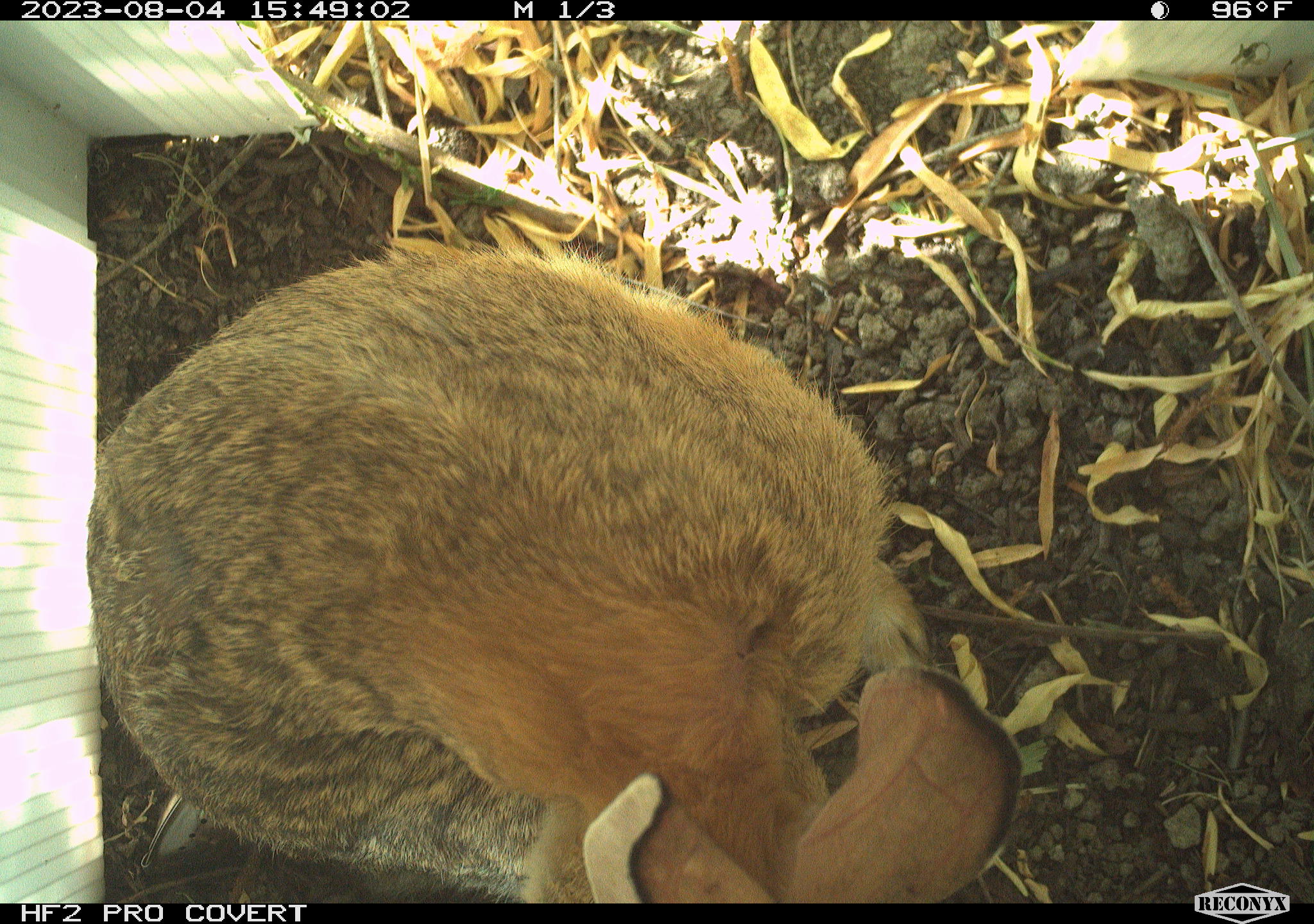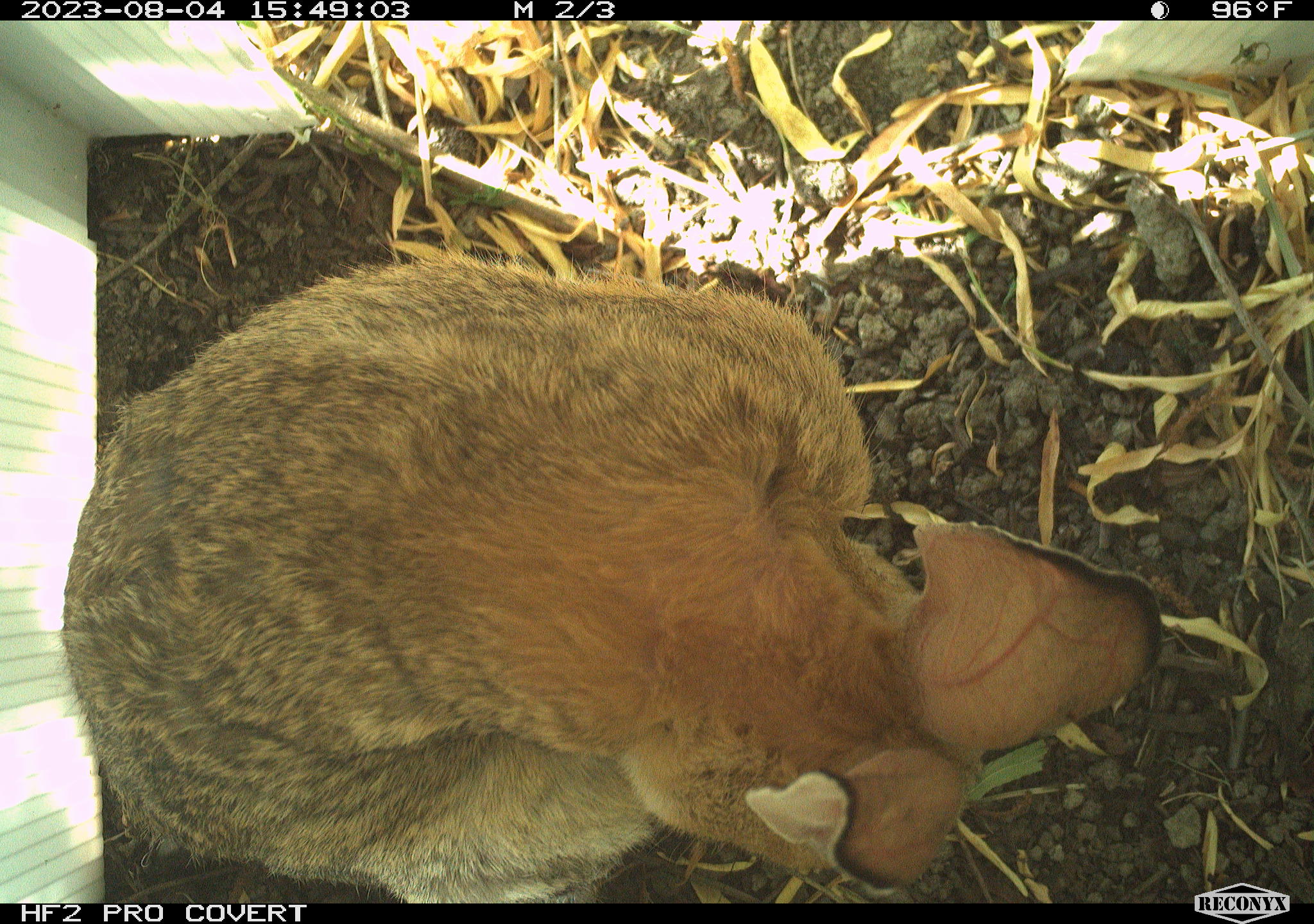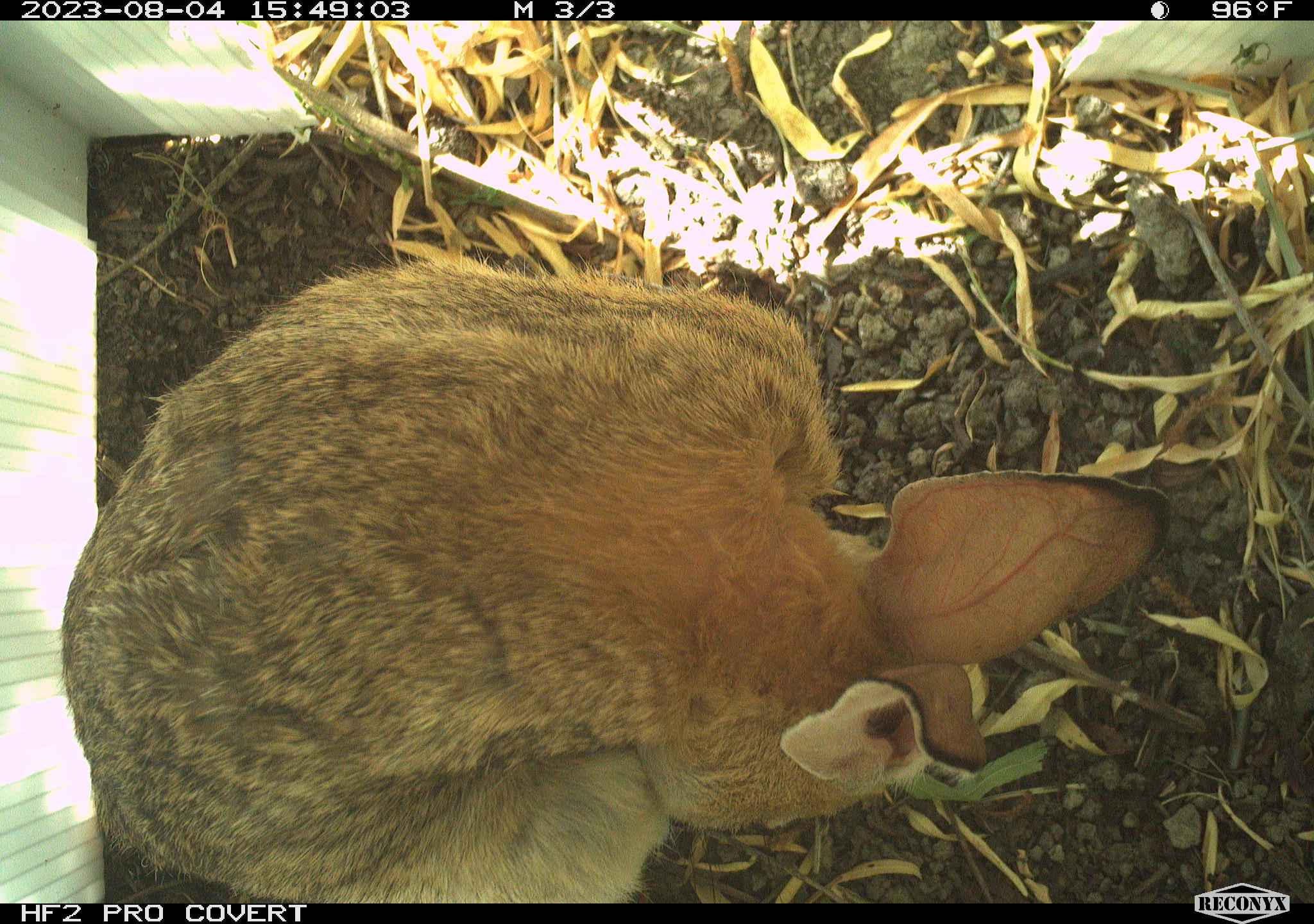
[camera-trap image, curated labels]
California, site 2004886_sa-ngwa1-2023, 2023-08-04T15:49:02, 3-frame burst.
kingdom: Animalia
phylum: Chordata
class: Mammalia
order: Lagomorpha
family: Leporidae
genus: Sylvilagus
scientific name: Sylvilagus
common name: cottontail rabbits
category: sylvilagus species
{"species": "sylvilagus species (cottontail rabbits) (Sylvilagus)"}